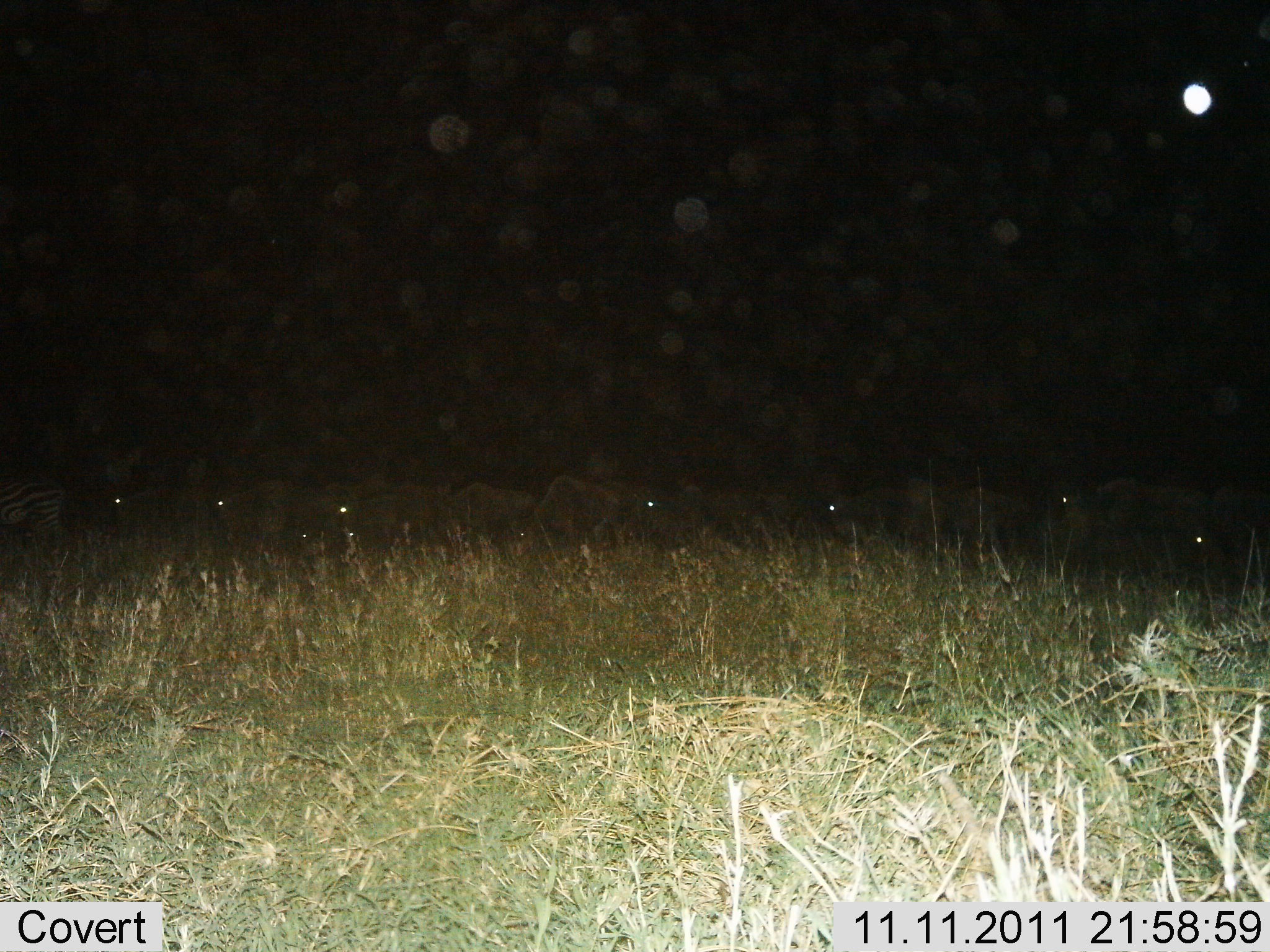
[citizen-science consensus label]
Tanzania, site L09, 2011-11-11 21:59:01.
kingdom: Animalia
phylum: Chordata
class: Mammalia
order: Artiodactyla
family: Bovidae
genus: Connochaetes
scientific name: Connochaetes taurinus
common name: blue wildebeest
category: wildebeest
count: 11-50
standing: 60%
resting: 10%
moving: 50%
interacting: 0%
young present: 0%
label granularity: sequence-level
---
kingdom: Animalia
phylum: Chordata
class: Mammalia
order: Perissodactyla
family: Equidae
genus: Equus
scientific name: Equus quagga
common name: plains zebra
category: zebra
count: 1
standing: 64%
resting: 0%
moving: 36%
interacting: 0%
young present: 0%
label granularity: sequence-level